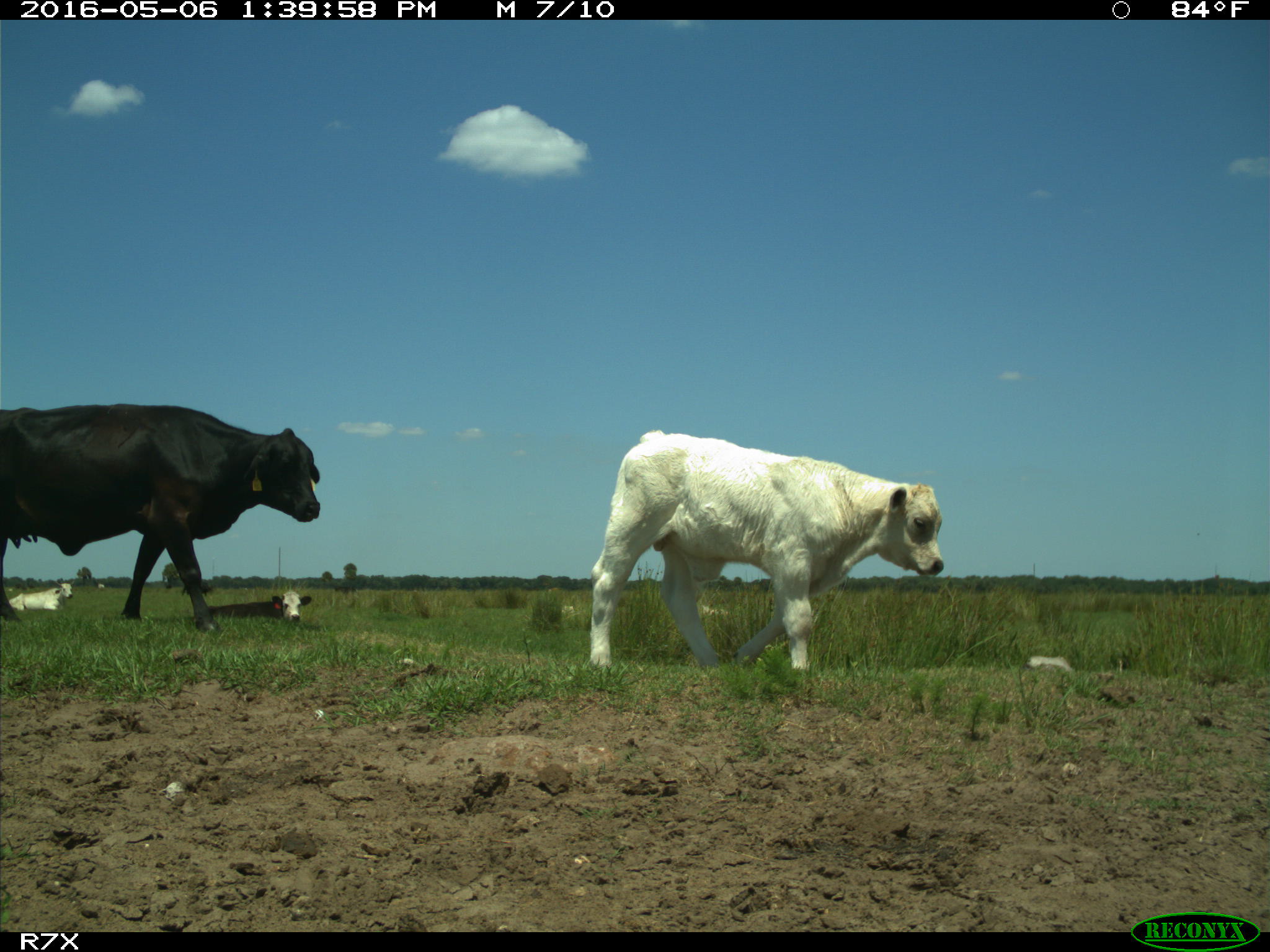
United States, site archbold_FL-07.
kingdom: Animalia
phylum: Chordata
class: Mammalia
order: Artiodactyla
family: Bovidae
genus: Bos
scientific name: Bos taurus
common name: domestic cow